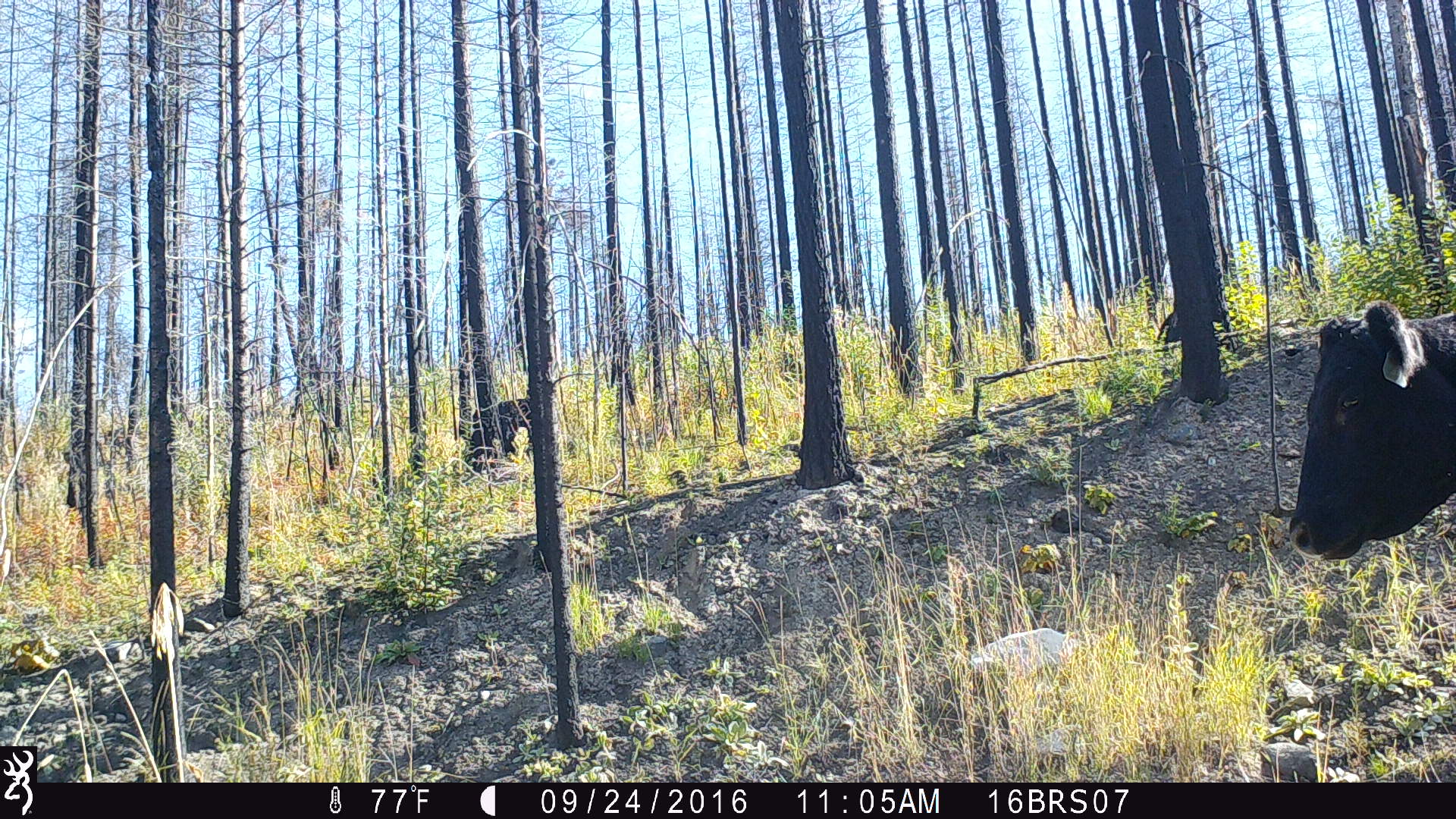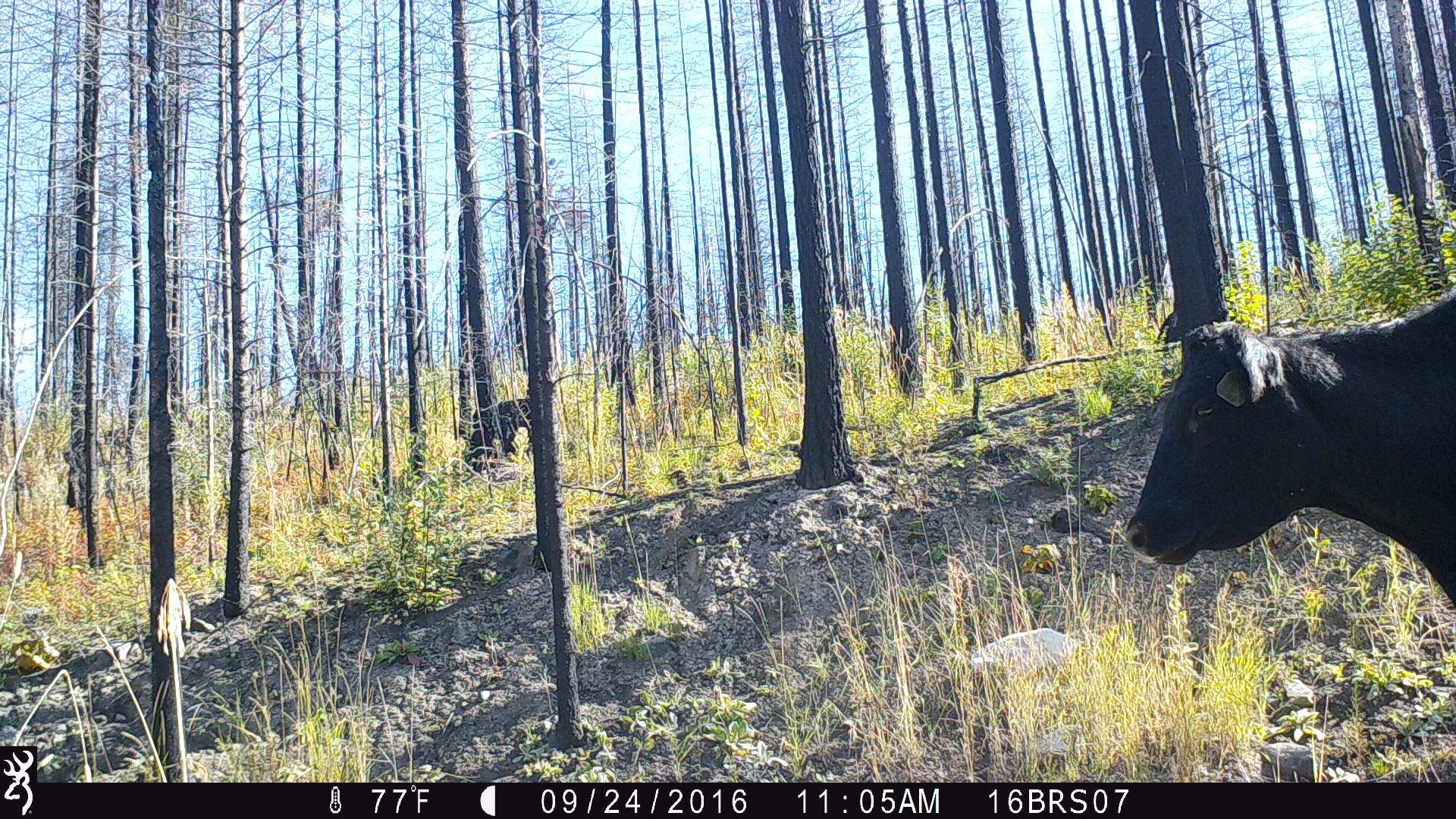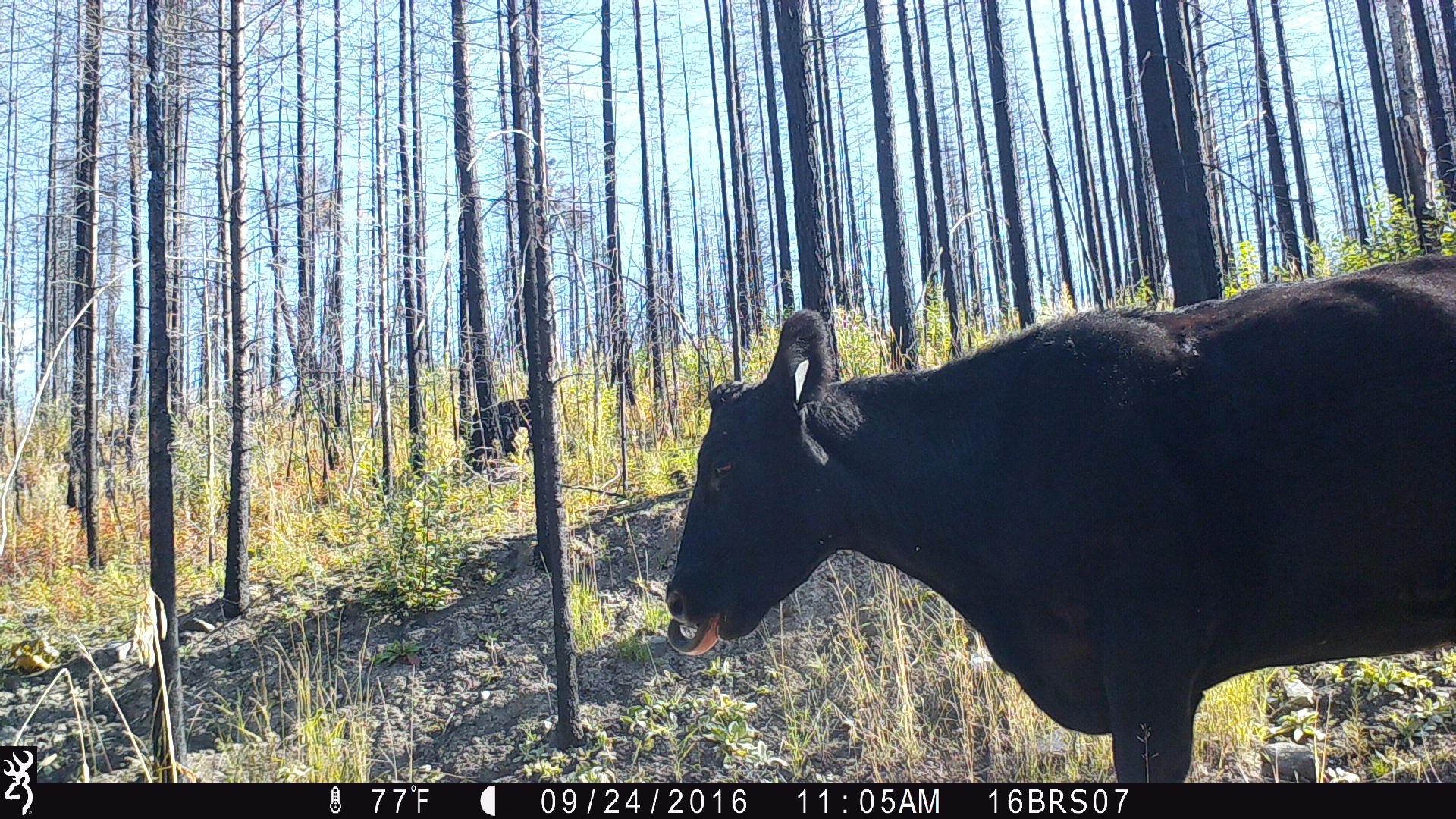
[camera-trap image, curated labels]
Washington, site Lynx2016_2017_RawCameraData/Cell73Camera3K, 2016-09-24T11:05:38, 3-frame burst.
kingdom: Animalia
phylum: Chordata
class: Mammalia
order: Artiodactyla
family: Bovidae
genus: Bos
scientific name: Bos taurus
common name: domestic cattle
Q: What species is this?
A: Domestic cattle (Bos taurus).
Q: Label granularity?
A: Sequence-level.